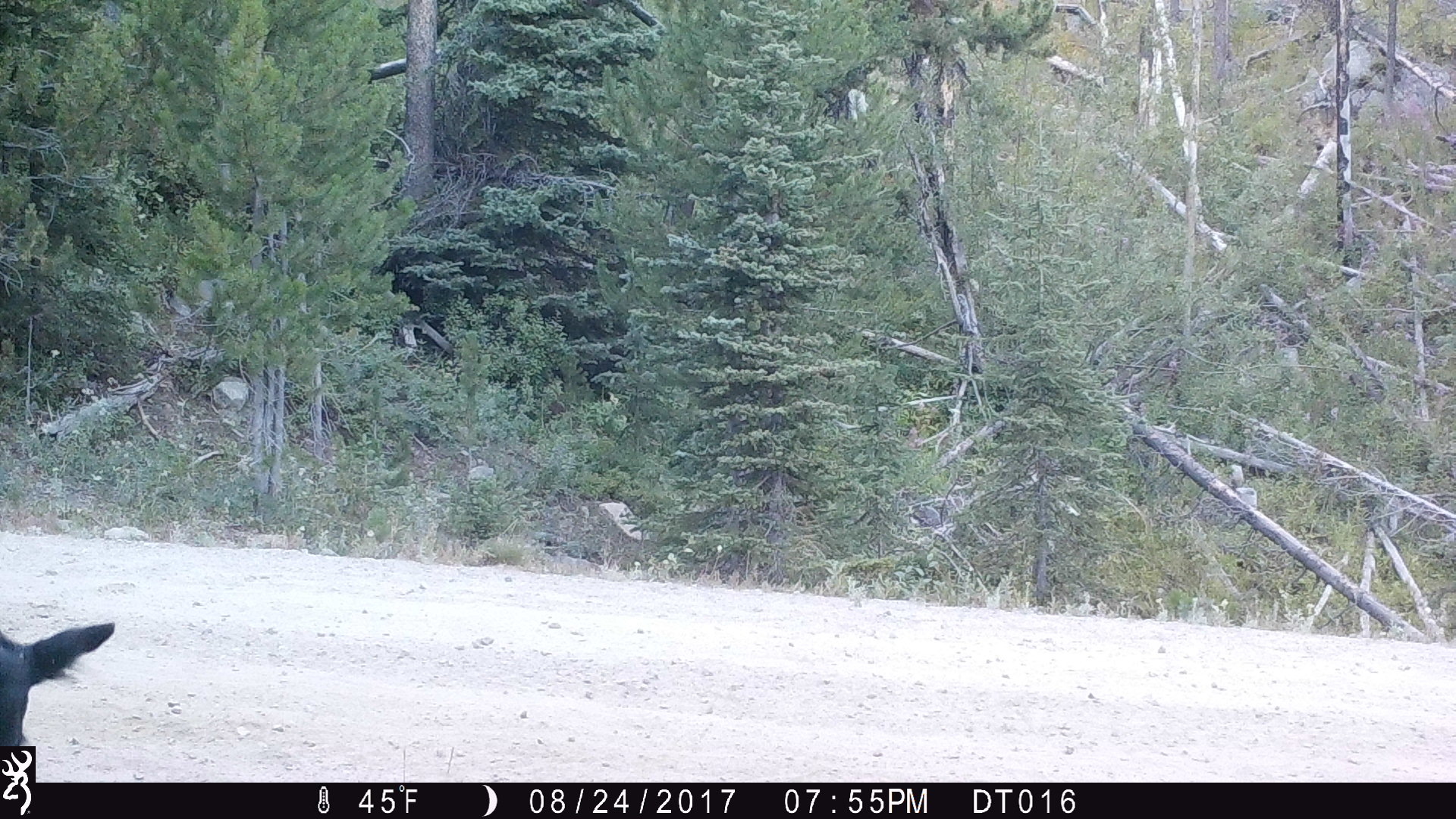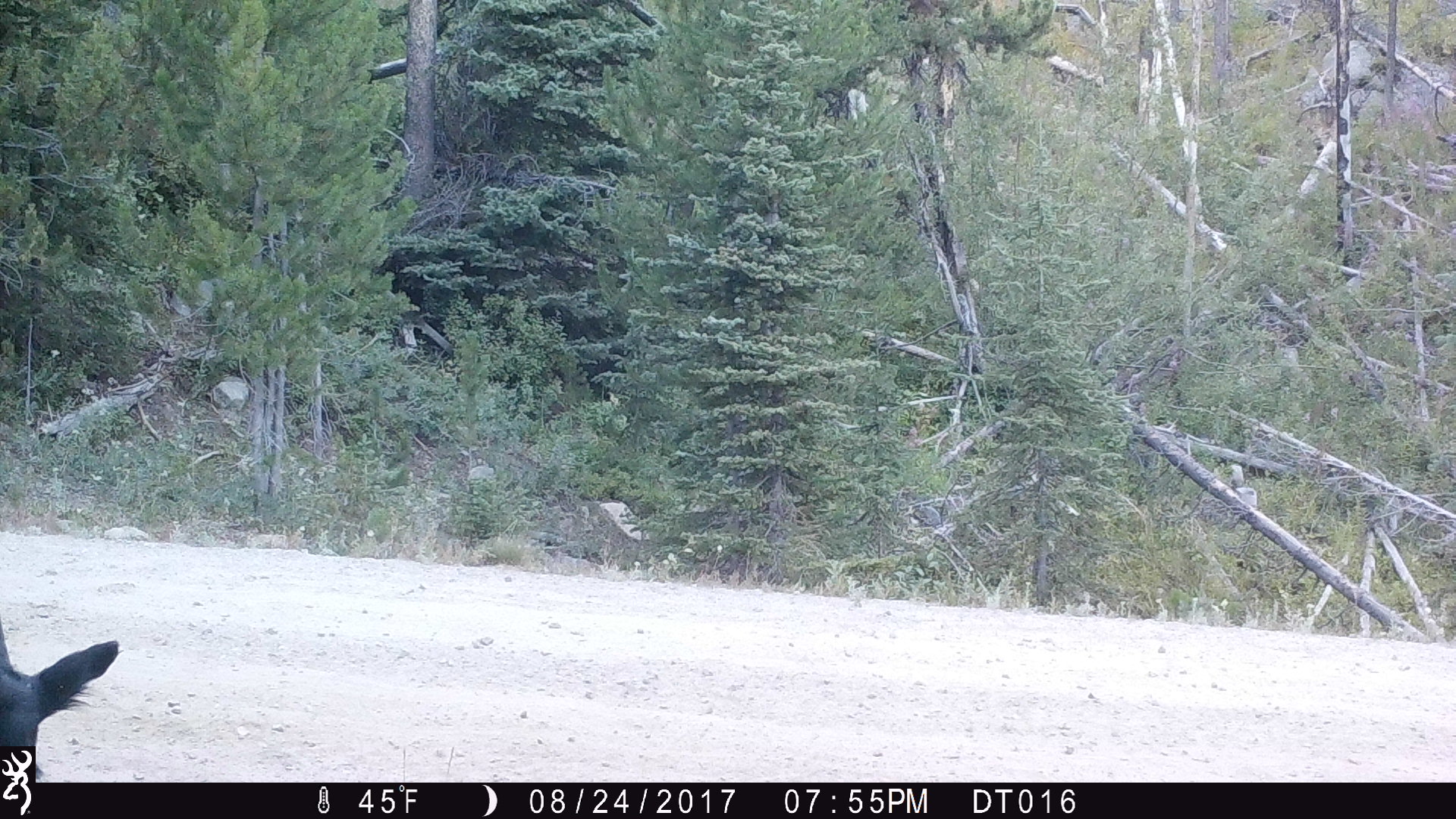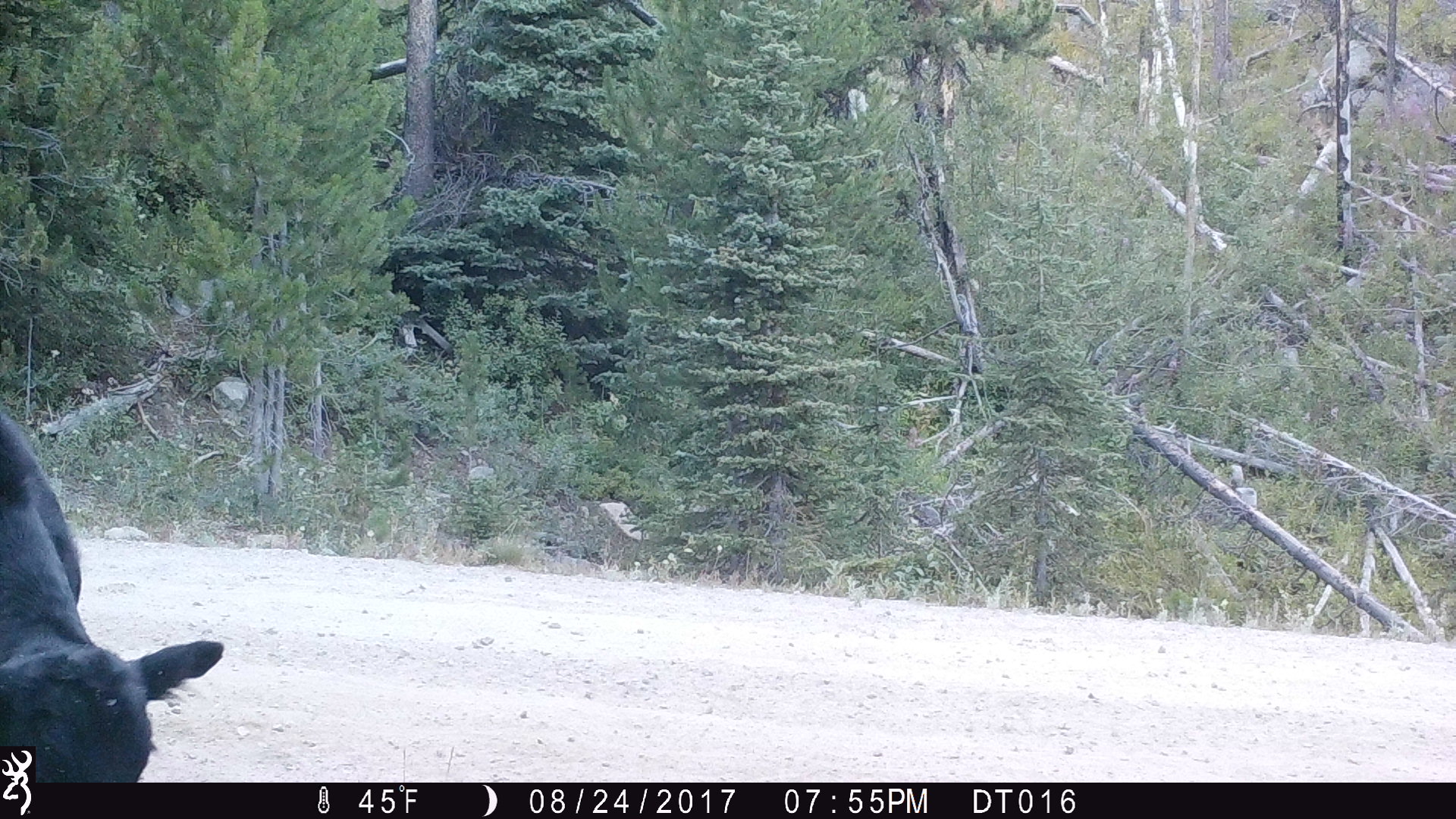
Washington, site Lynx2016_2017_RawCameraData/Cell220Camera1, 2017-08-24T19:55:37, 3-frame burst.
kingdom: Animalia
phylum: Chordata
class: Mammalia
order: Artiodactyla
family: Bovidae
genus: Bos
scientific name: Bos taurus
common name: domestic cattle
Domestic cattle (Bos taurus). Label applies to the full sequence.